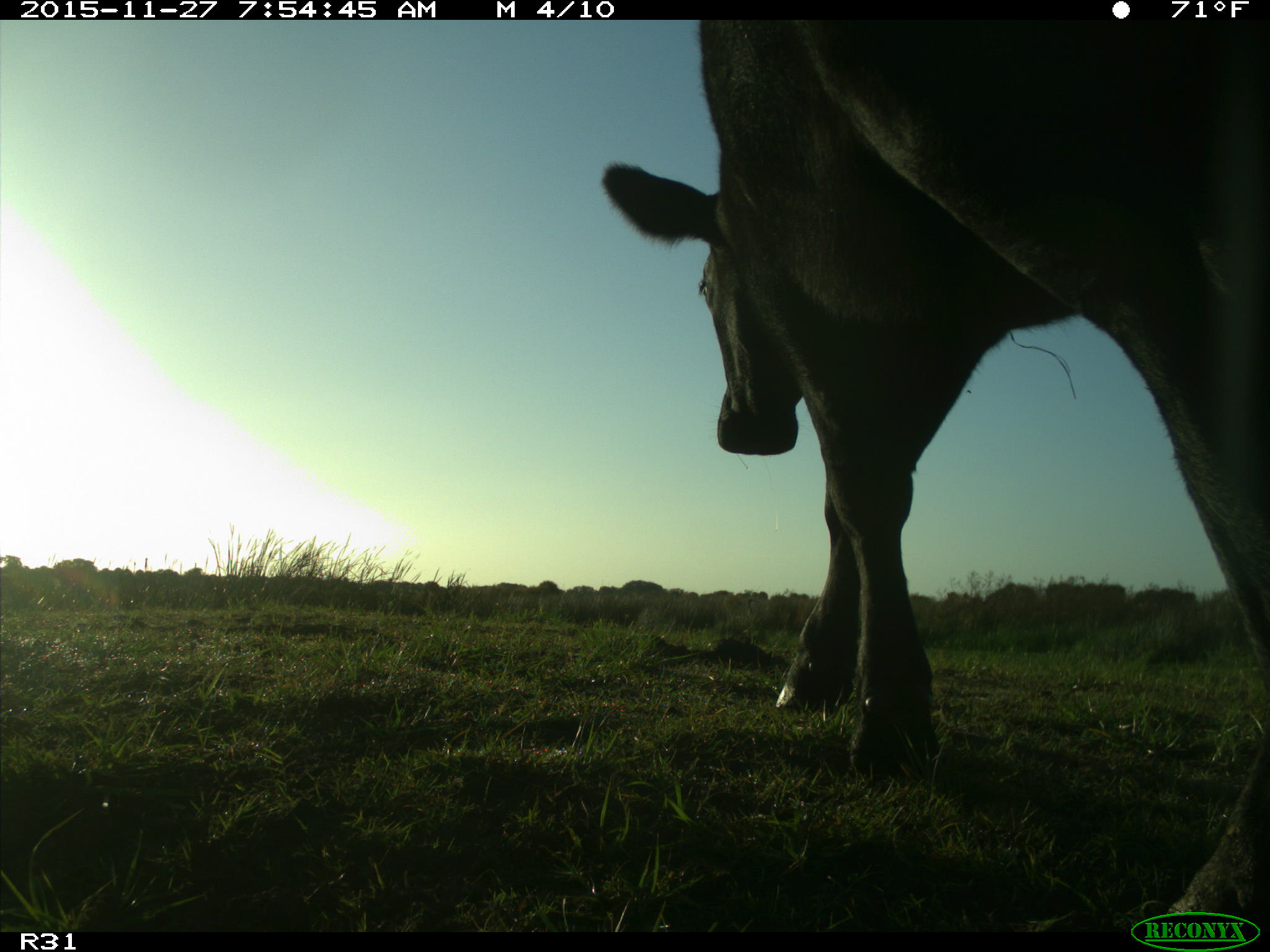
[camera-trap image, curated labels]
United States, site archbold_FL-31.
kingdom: Animalia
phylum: Chordata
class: Mammalia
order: Artiodactyla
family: Bovidae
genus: Bos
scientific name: Bos taurus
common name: domestic cow